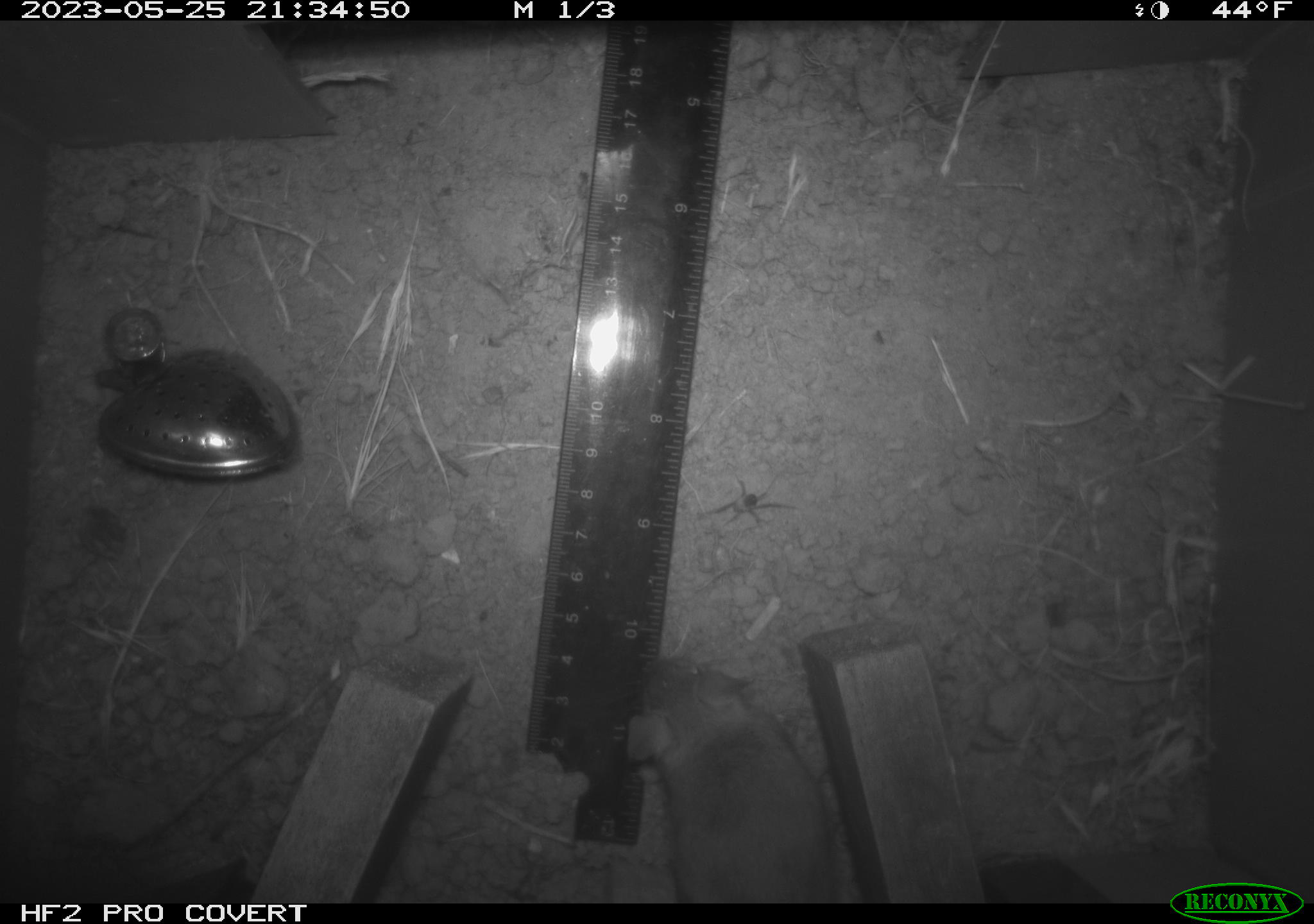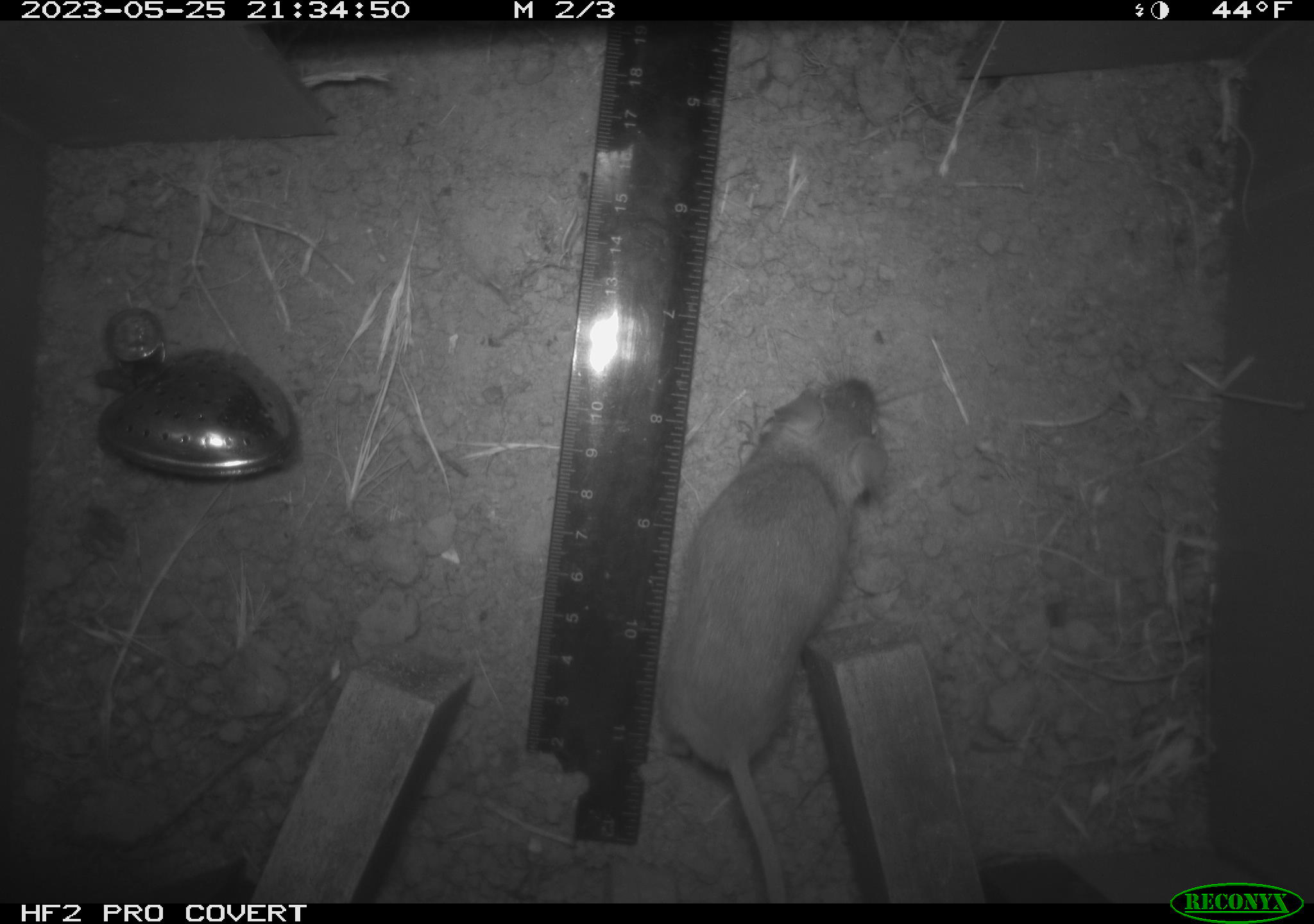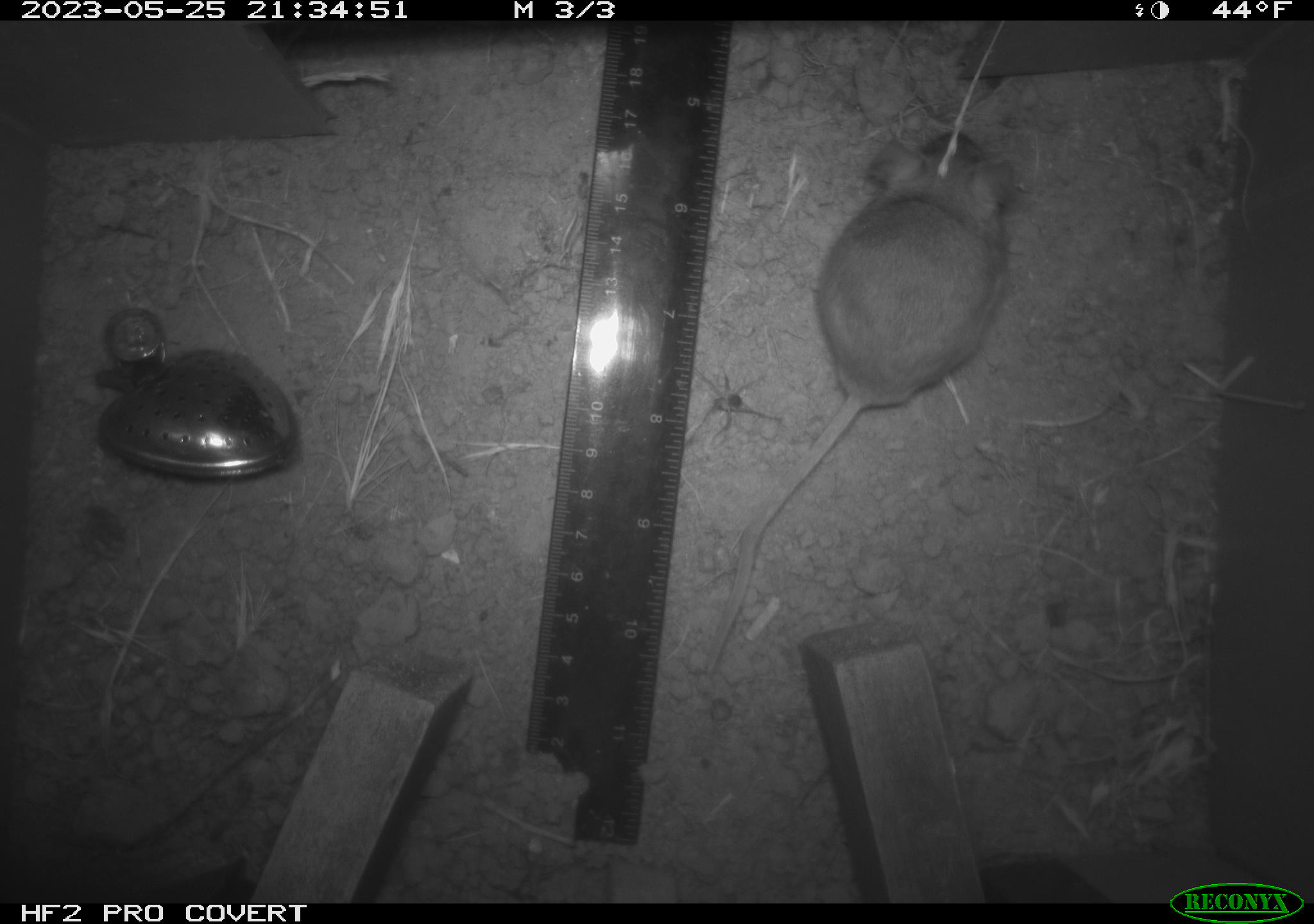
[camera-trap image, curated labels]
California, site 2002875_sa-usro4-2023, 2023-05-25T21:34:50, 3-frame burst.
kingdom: Animalia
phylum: Chordata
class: Mammalia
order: Rodentia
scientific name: Rodentia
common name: mouse species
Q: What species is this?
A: Mouse species (Rodentia).